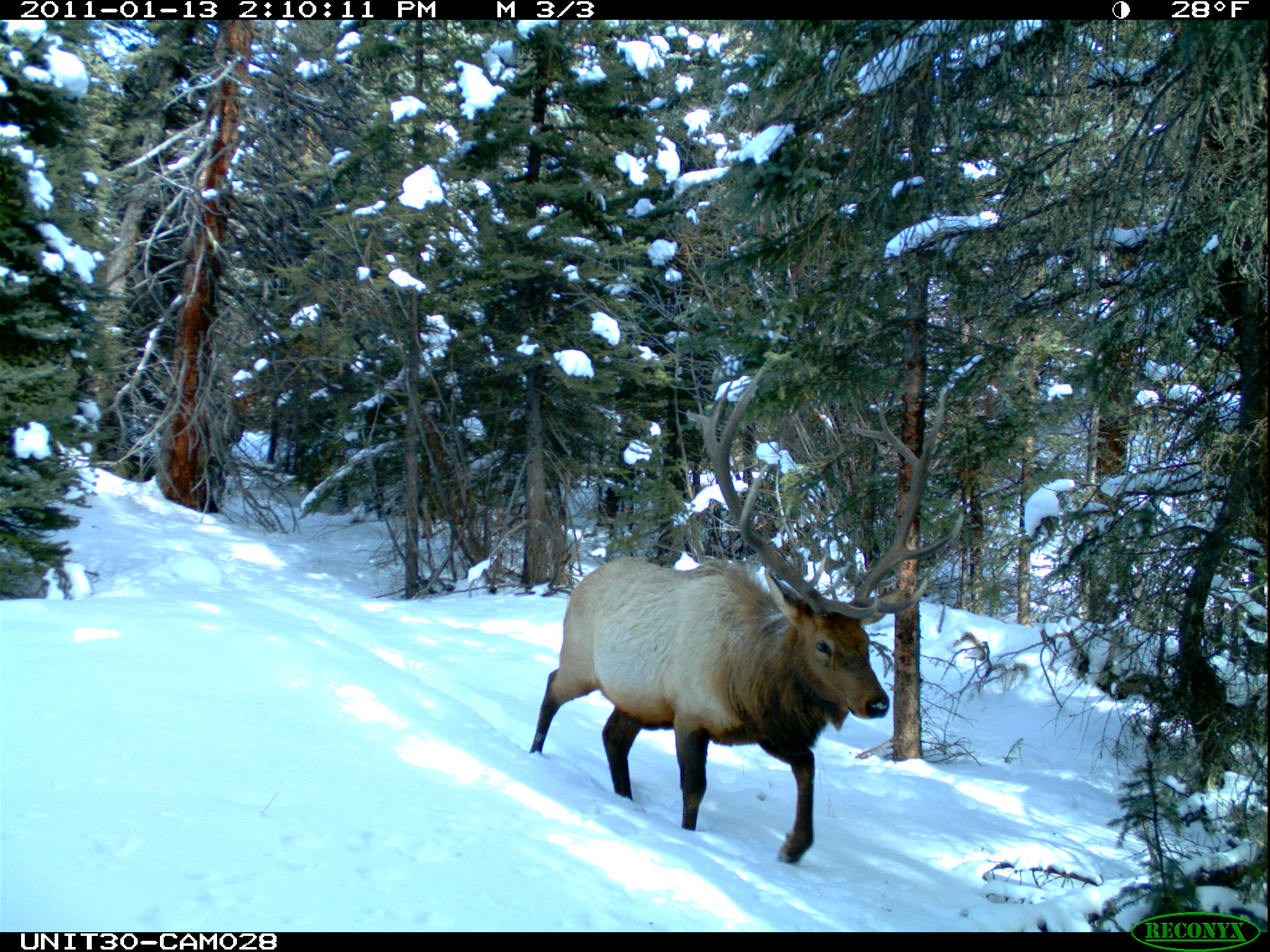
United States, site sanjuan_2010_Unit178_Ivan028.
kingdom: Animalia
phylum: Chordata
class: Mammalia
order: Artiodactyla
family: Cervidae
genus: Cervus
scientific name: Cervus elaphus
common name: red deer